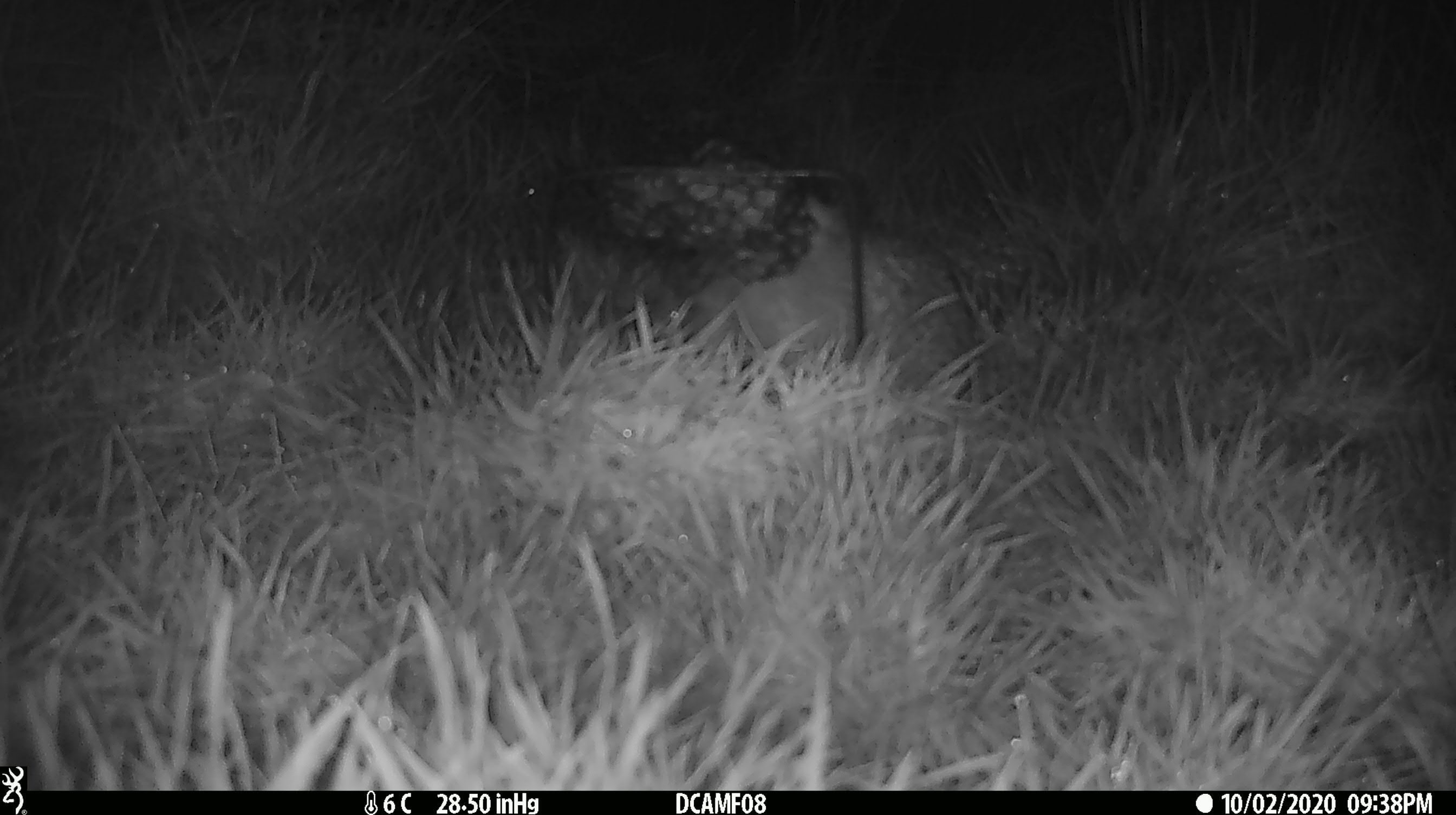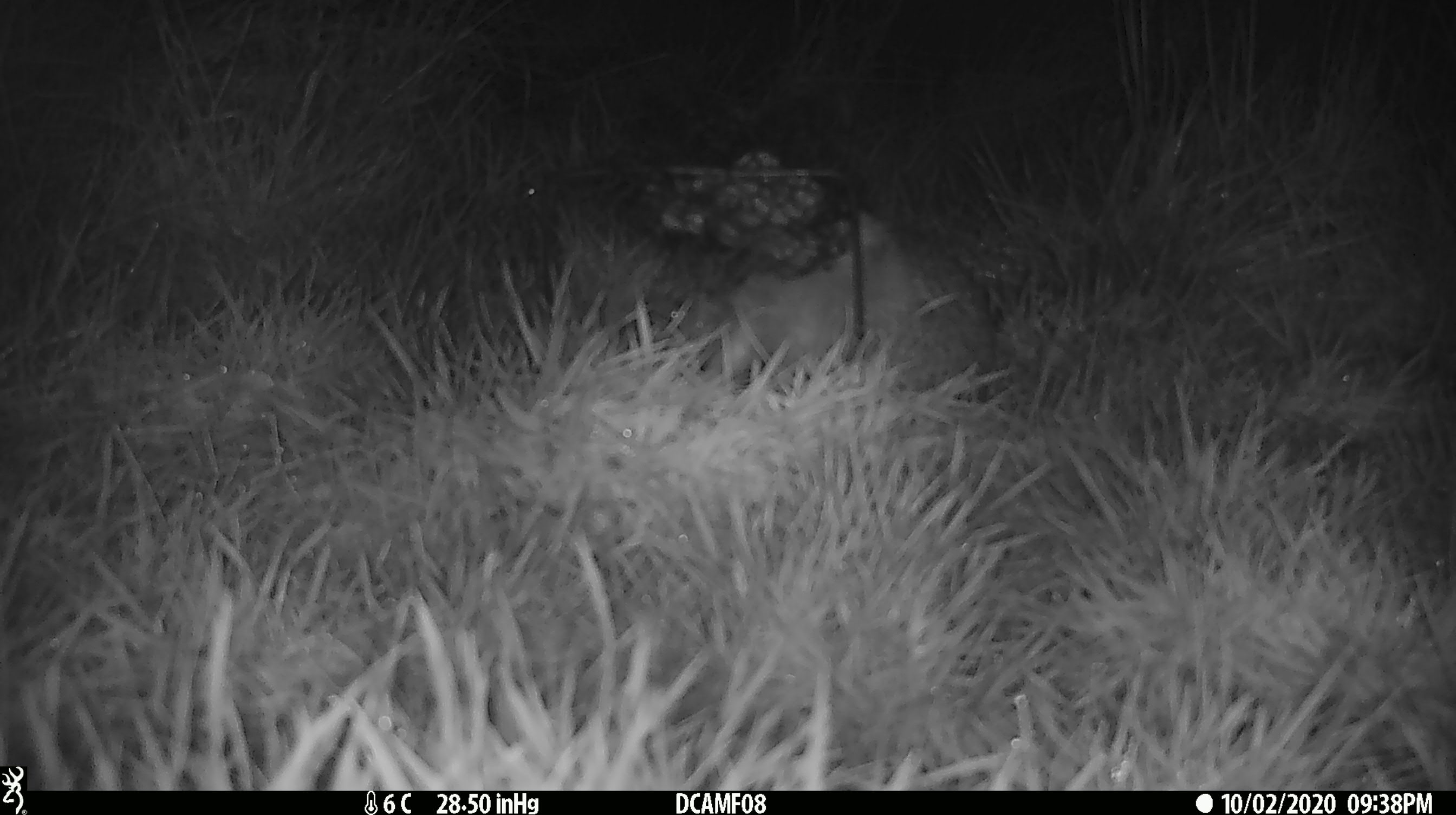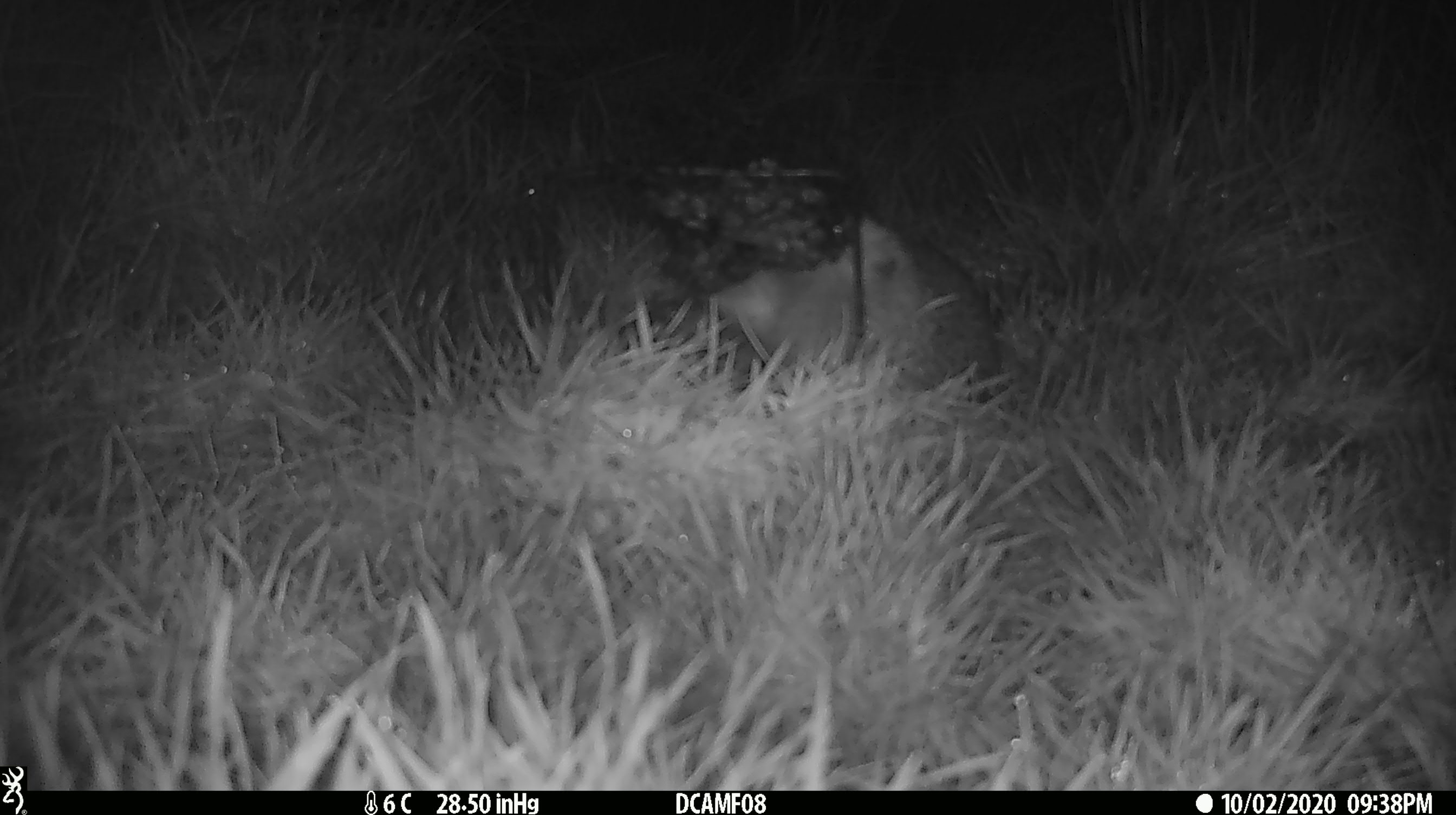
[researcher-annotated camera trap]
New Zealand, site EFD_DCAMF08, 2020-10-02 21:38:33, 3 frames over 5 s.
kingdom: Animalia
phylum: Chordata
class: Mammalia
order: Eulipotyphla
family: Erinaceidae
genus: Erinaceus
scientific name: Erinaceus europaeus europaeus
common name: european hedgehog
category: hedgehog